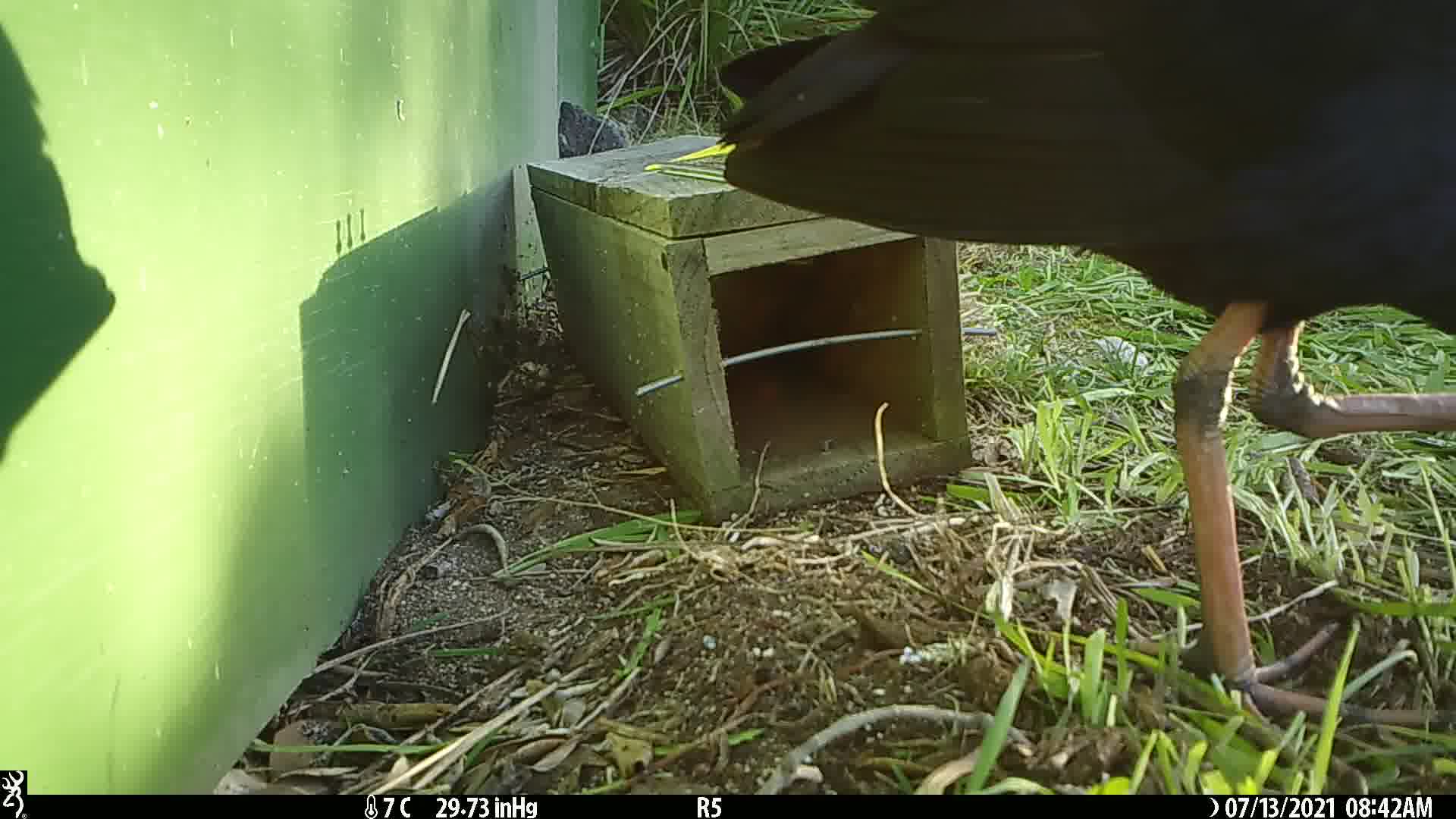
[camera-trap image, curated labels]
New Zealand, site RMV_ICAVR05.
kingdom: Animalia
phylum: Chordata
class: Aves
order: Gruiformes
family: Rallidae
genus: Porphyrio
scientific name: Porphyrio melanotus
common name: australasian swamphen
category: pukeko